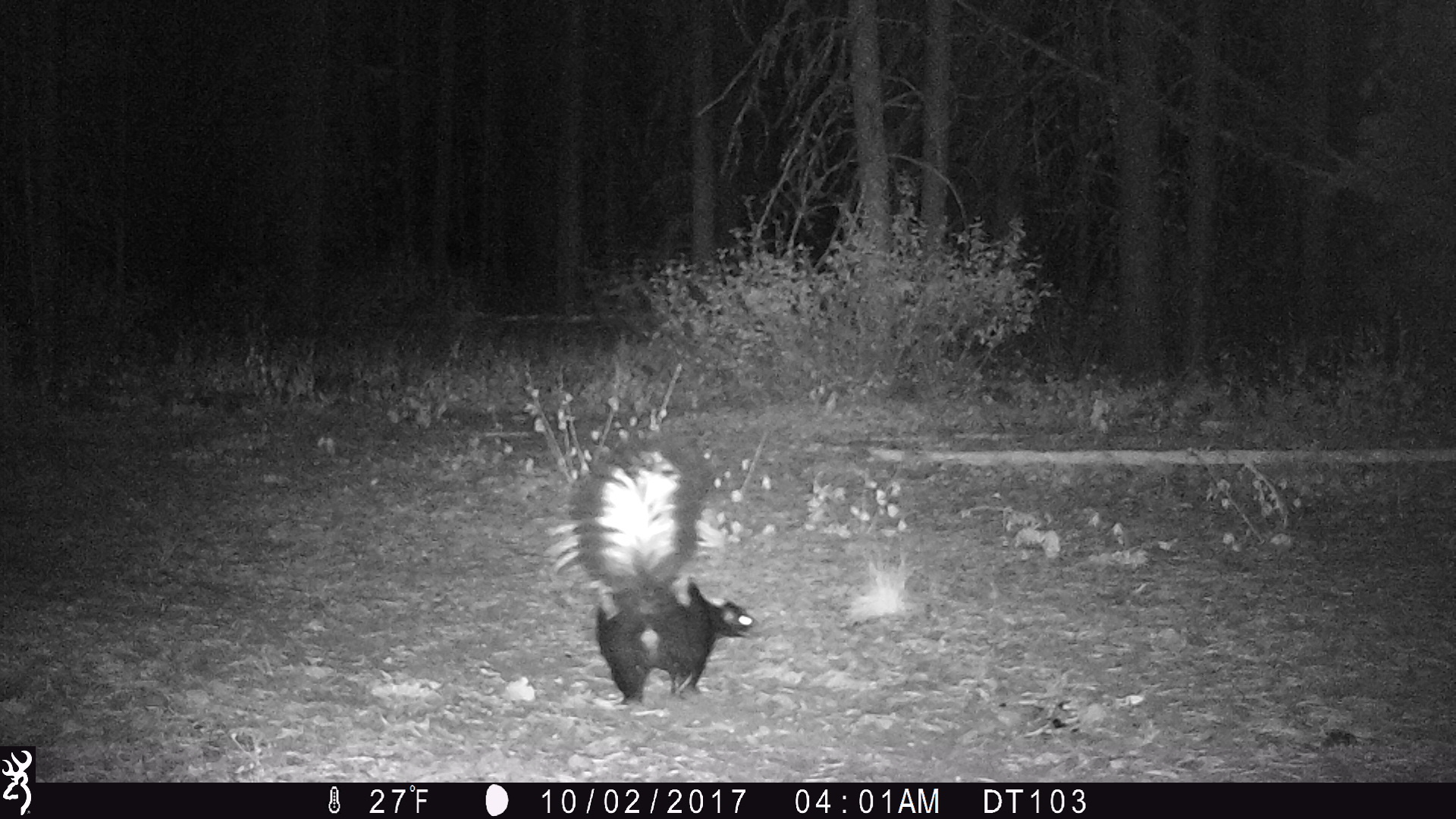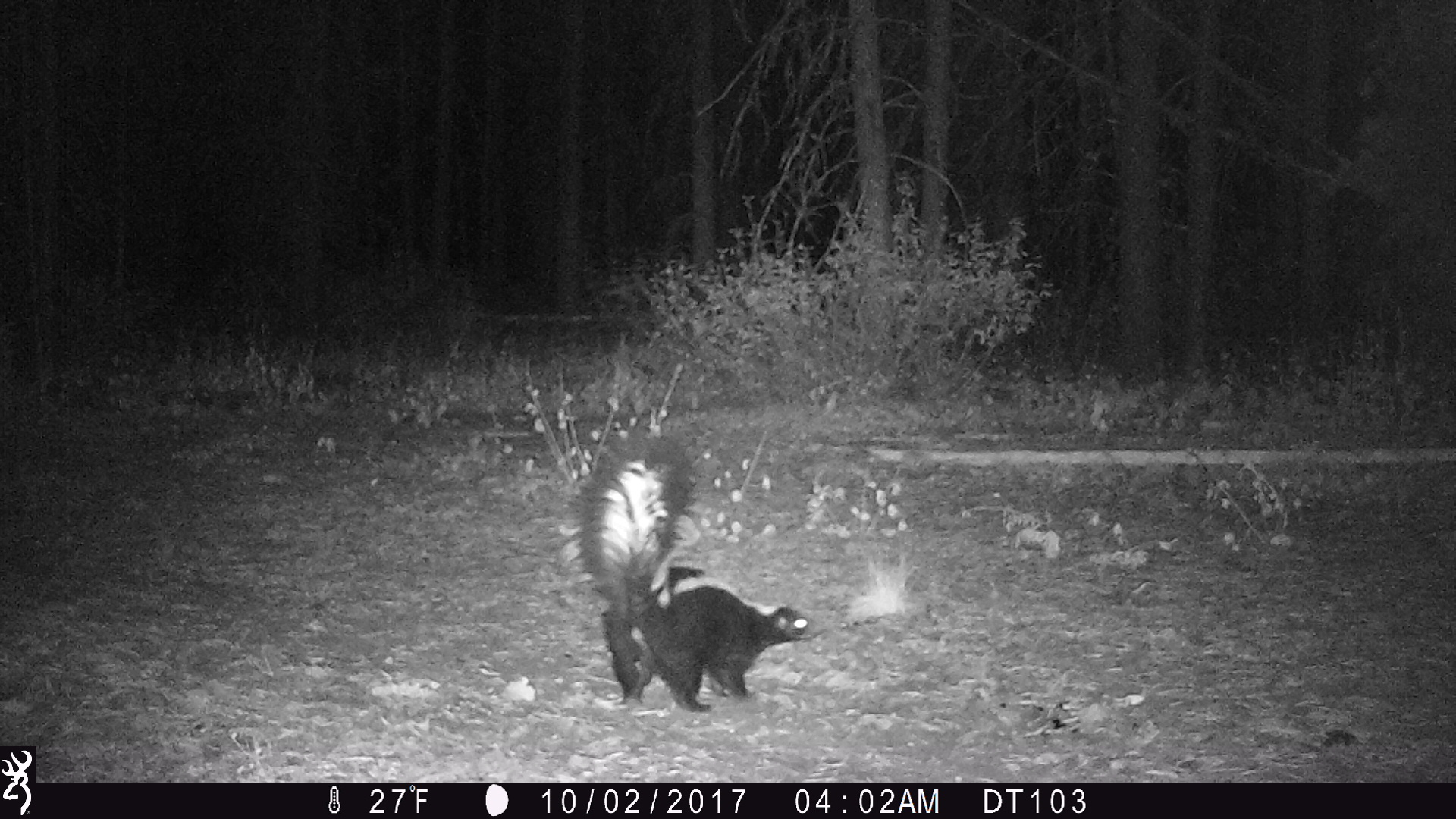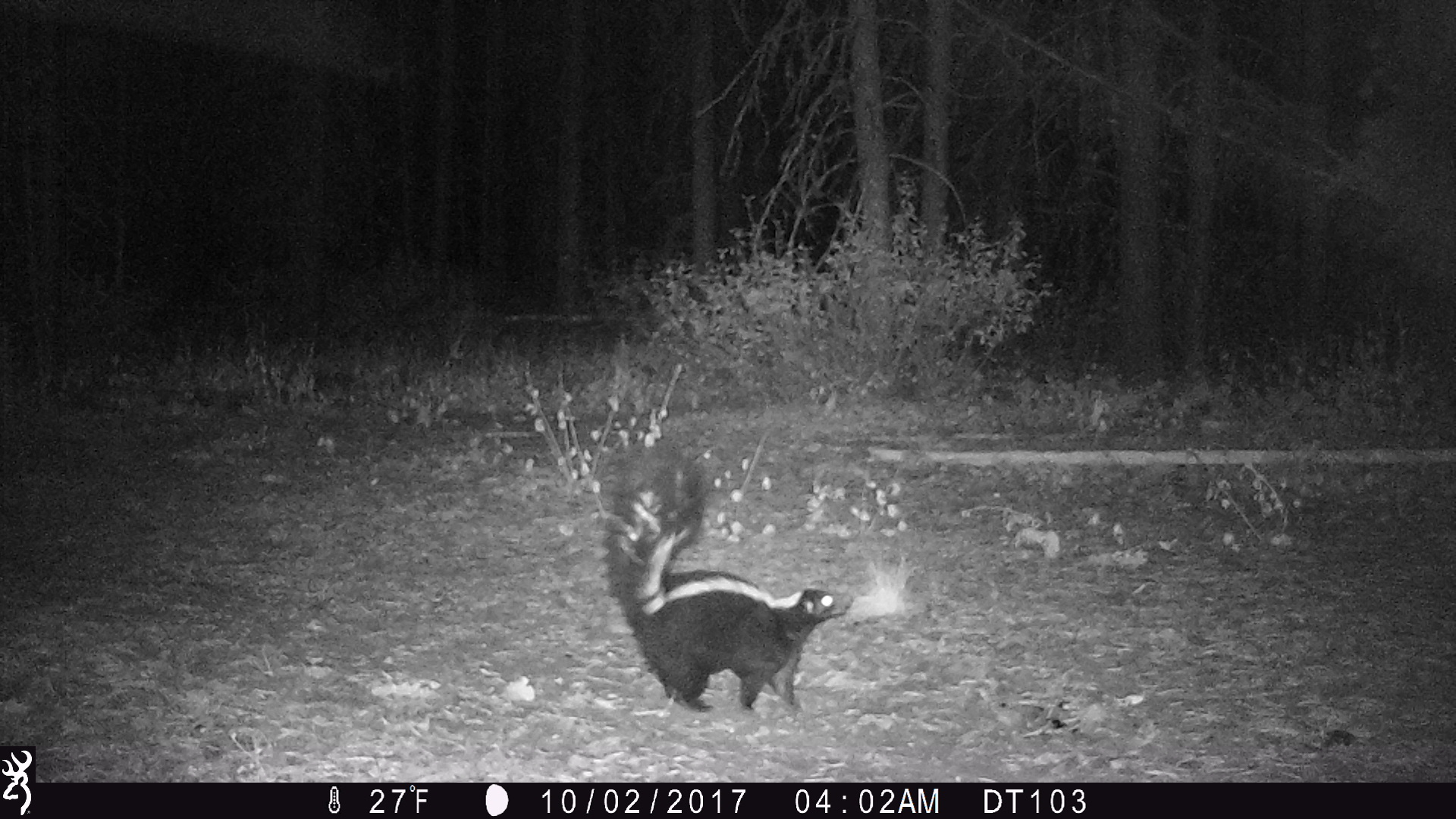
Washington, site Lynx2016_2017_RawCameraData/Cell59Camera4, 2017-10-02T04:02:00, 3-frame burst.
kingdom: Animalia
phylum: Chordata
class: Mammalia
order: Carnivora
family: Mephitidae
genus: Mephitis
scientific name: Mephitis mephitis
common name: striped skunk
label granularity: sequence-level